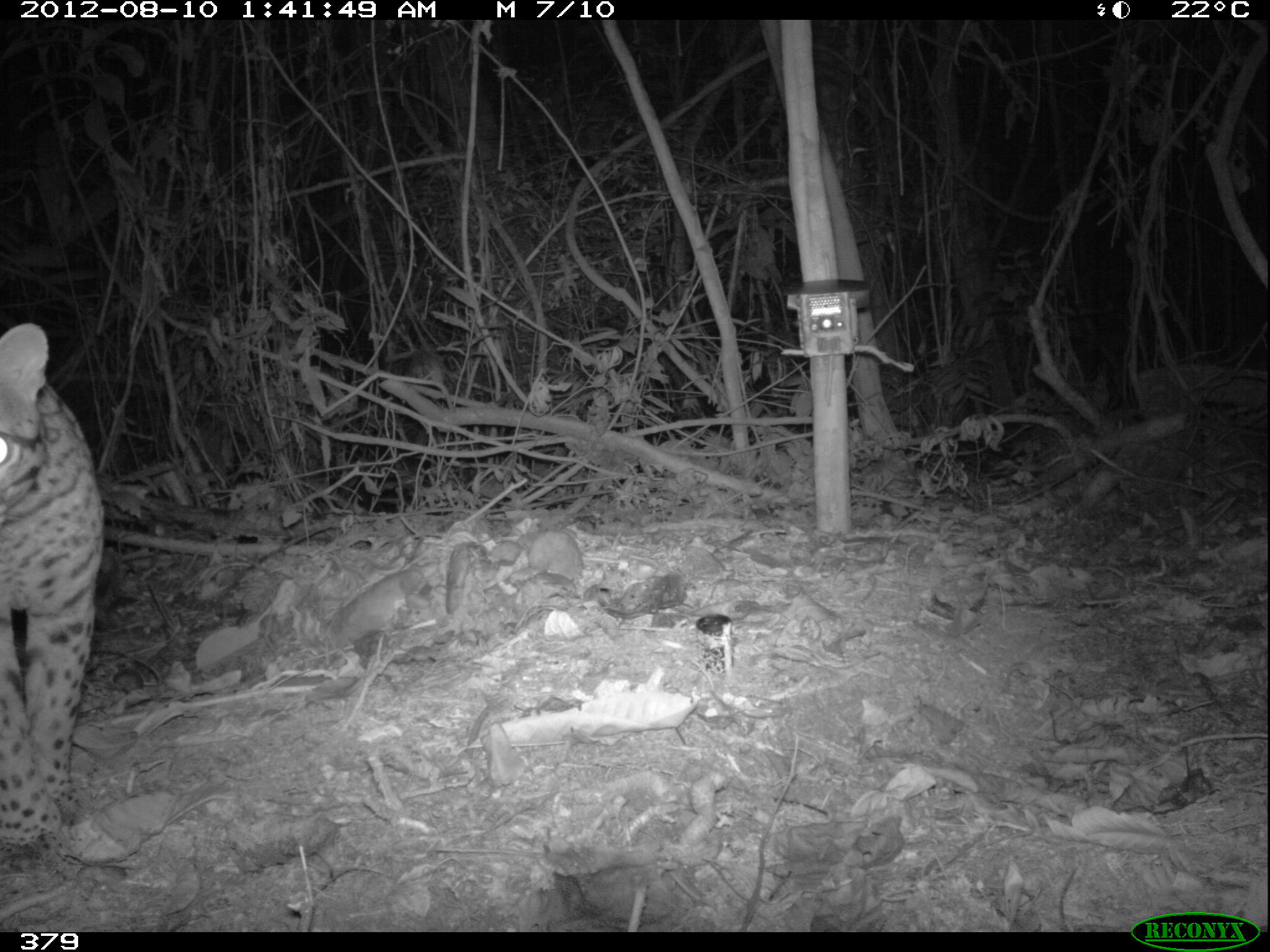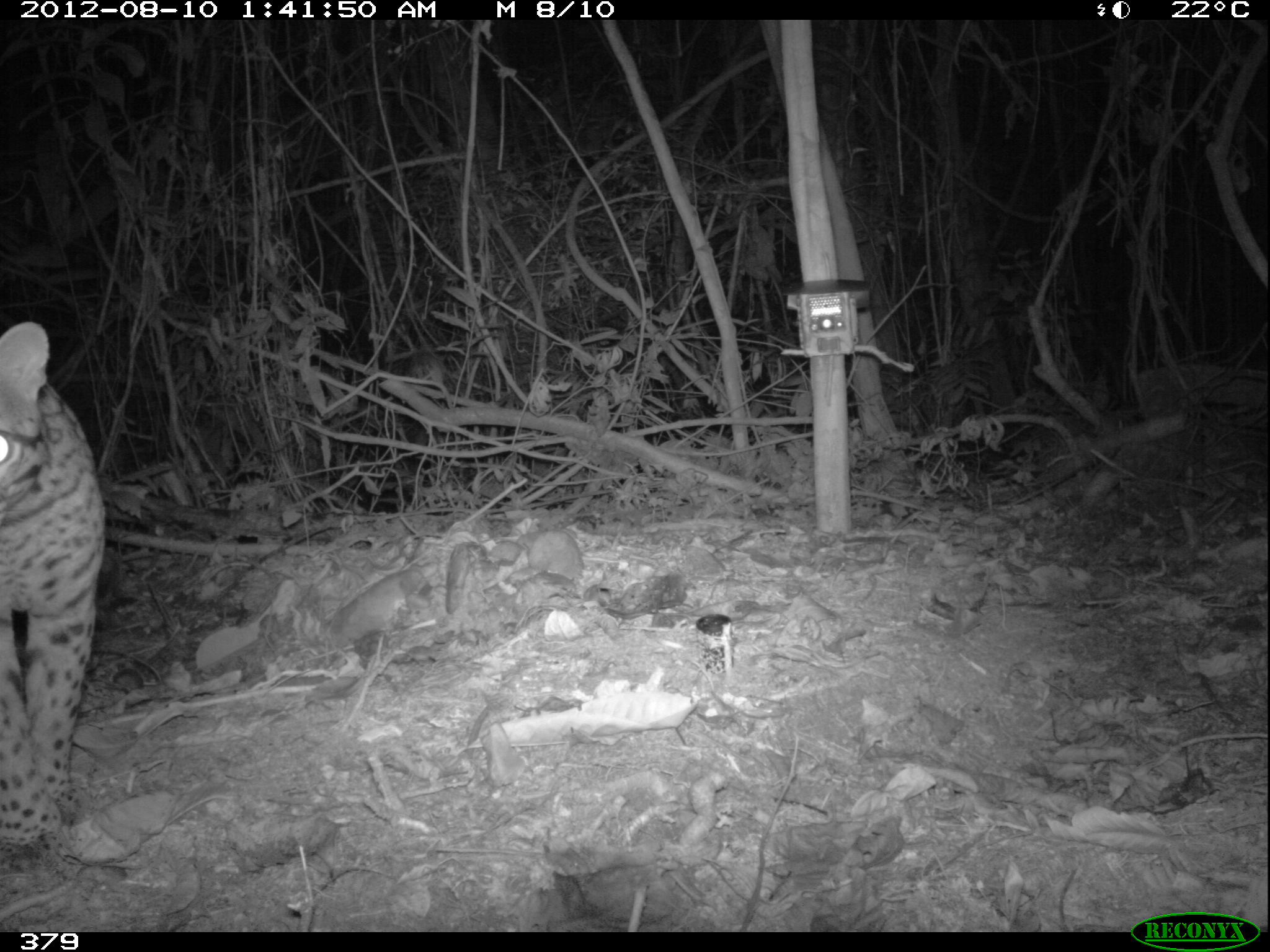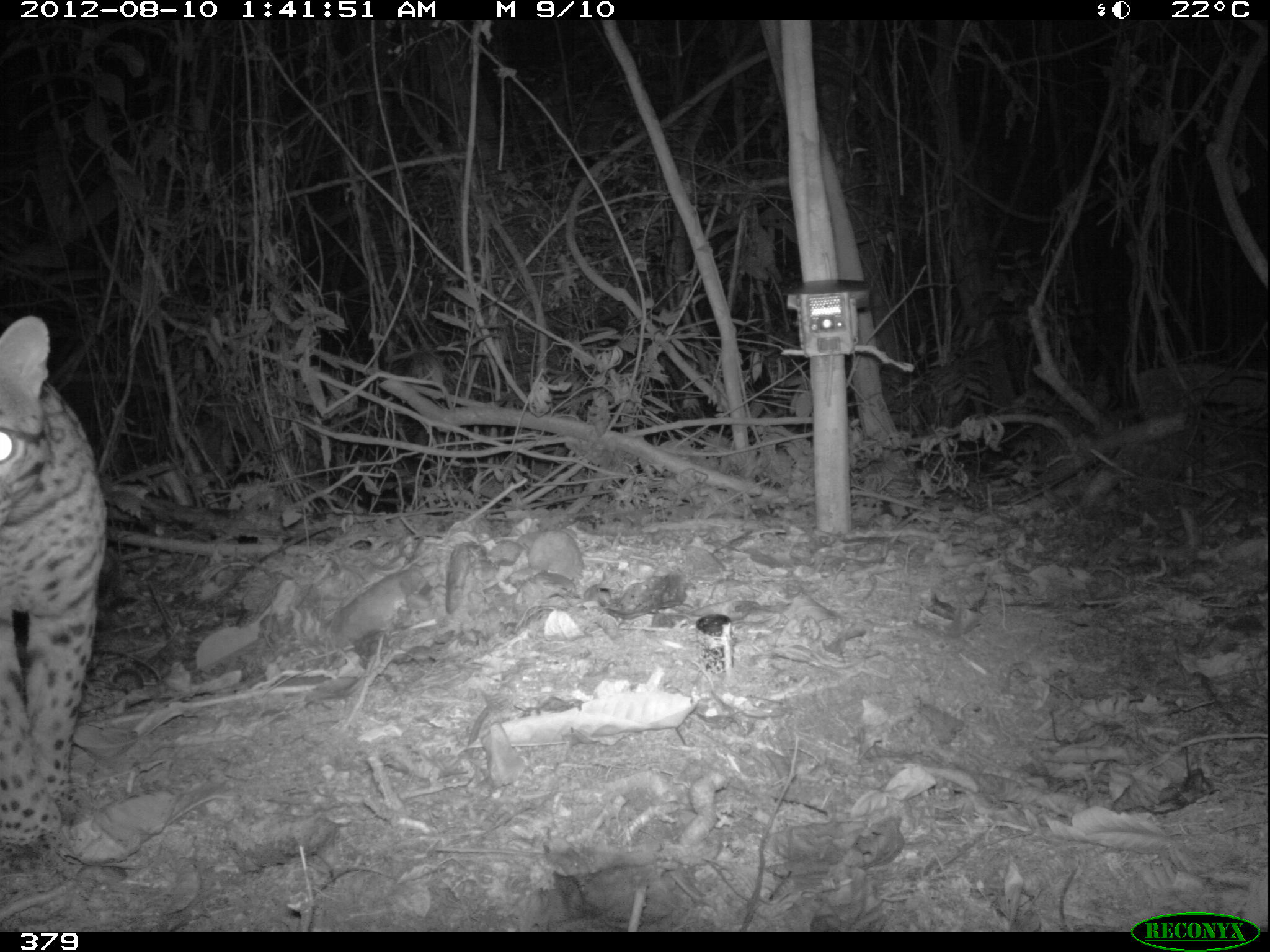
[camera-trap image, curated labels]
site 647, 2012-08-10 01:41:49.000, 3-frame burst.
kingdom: Animalia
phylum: Chordata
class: Mammalia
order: Carnivora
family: Felidae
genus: Leopardus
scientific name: Leopardus pardalis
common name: ocelot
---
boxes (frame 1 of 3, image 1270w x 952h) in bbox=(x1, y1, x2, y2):
leopardus pardalis: bbox=(0, 319, 105, 844)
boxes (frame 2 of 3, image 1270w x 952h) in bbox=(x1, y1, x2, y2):
leopardus pardalis: bbox=(0, 319, 107, 866)